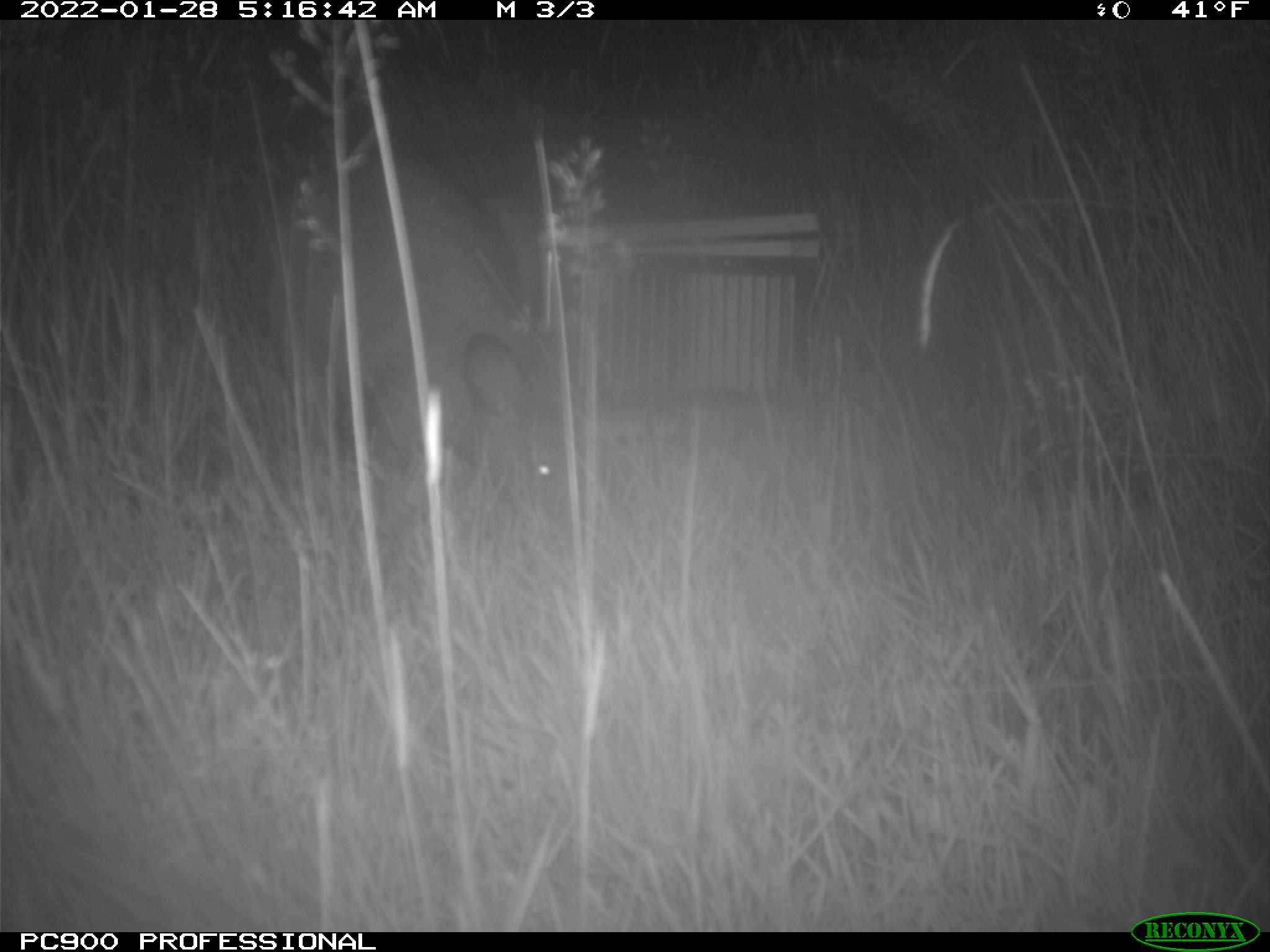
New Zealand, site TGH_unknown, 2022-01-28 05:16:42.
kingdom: Animalia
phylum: Chordata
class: Mammalia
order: Diprotodontia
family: Macropodidae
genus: Notamacropus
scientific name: Notamacropus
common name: wallaby